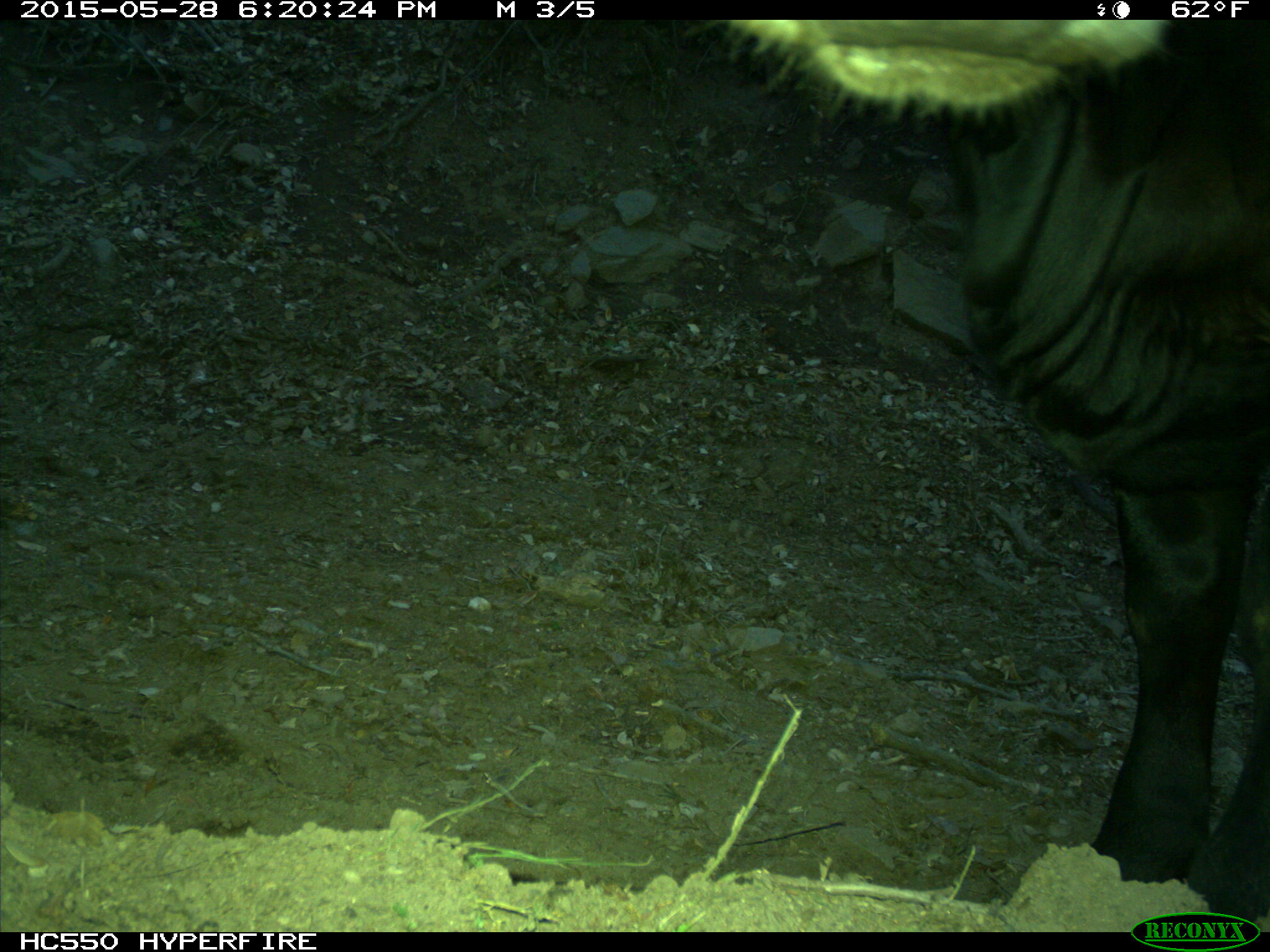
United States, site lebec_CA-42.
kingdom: Animalia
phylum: Chordata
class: Mammalia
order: Artiodactyla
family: Bovidae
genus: Bos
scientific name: Bos taurus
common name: domestic cow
Bos taurus (domestic cow).